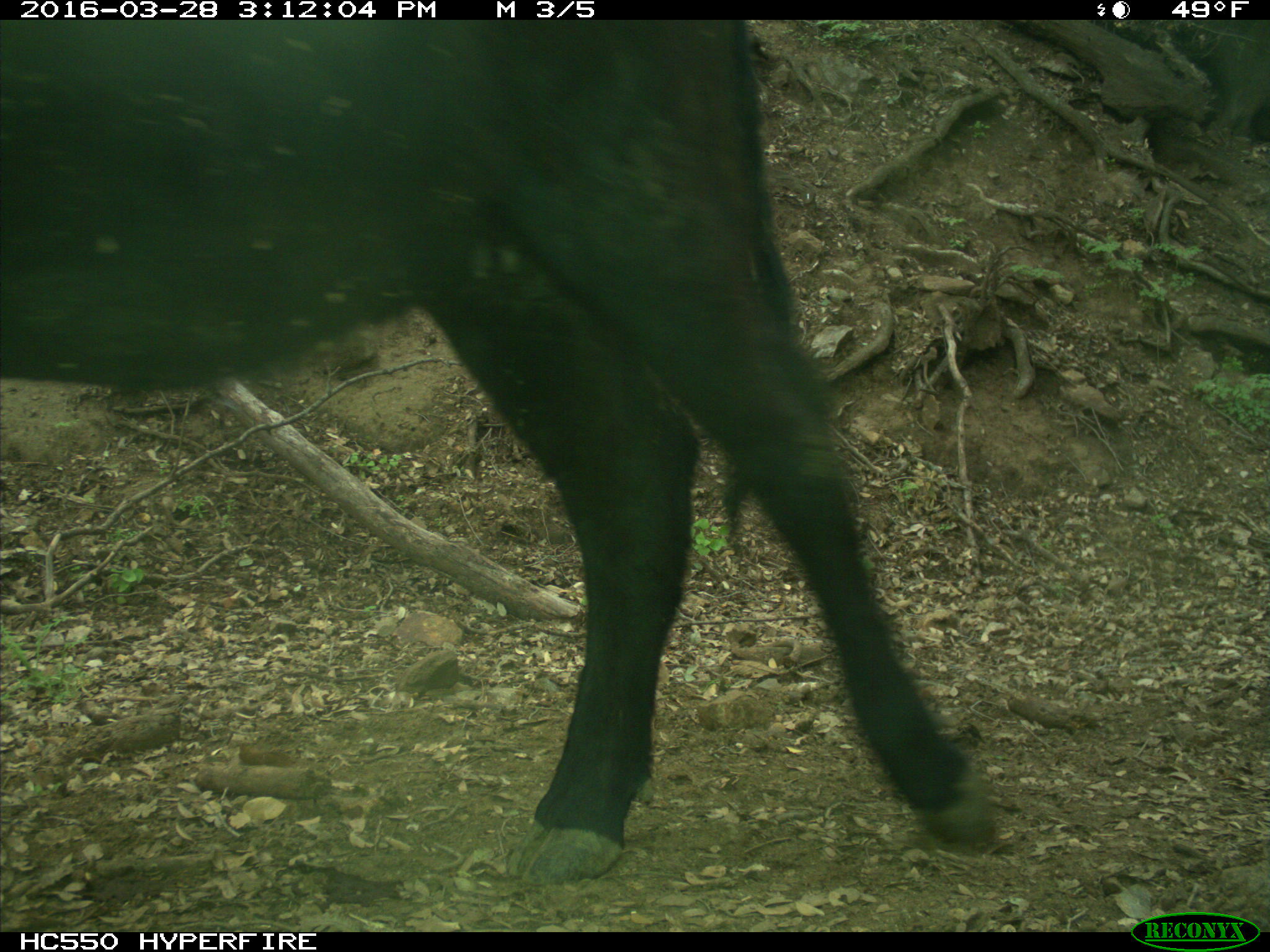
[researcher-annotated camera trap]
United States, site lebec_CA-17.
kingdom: Animalia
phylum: Chordata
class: Mammalia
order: Artiodactyla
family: Bovidae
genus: Bos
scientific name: Bos taurus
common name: domestic cow